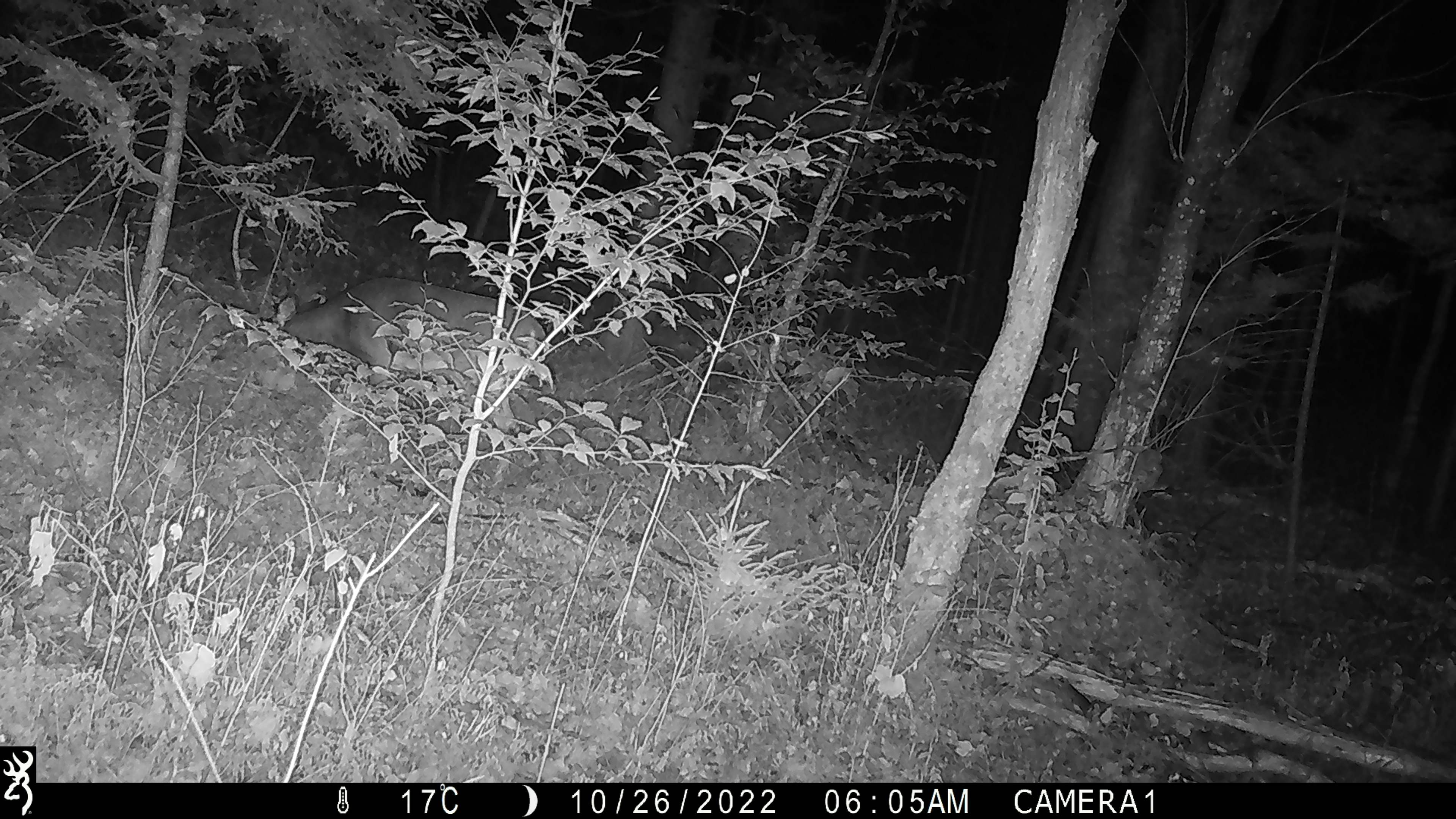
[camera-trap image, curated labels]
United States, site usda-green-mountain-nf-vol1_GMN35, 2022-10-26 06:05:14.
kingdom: Animalia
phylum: Chordata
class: Mammalia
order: Artiodactyla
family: Cervidae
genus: Odocoileus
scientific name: Odocoileus virginianus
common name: white-tailed deer